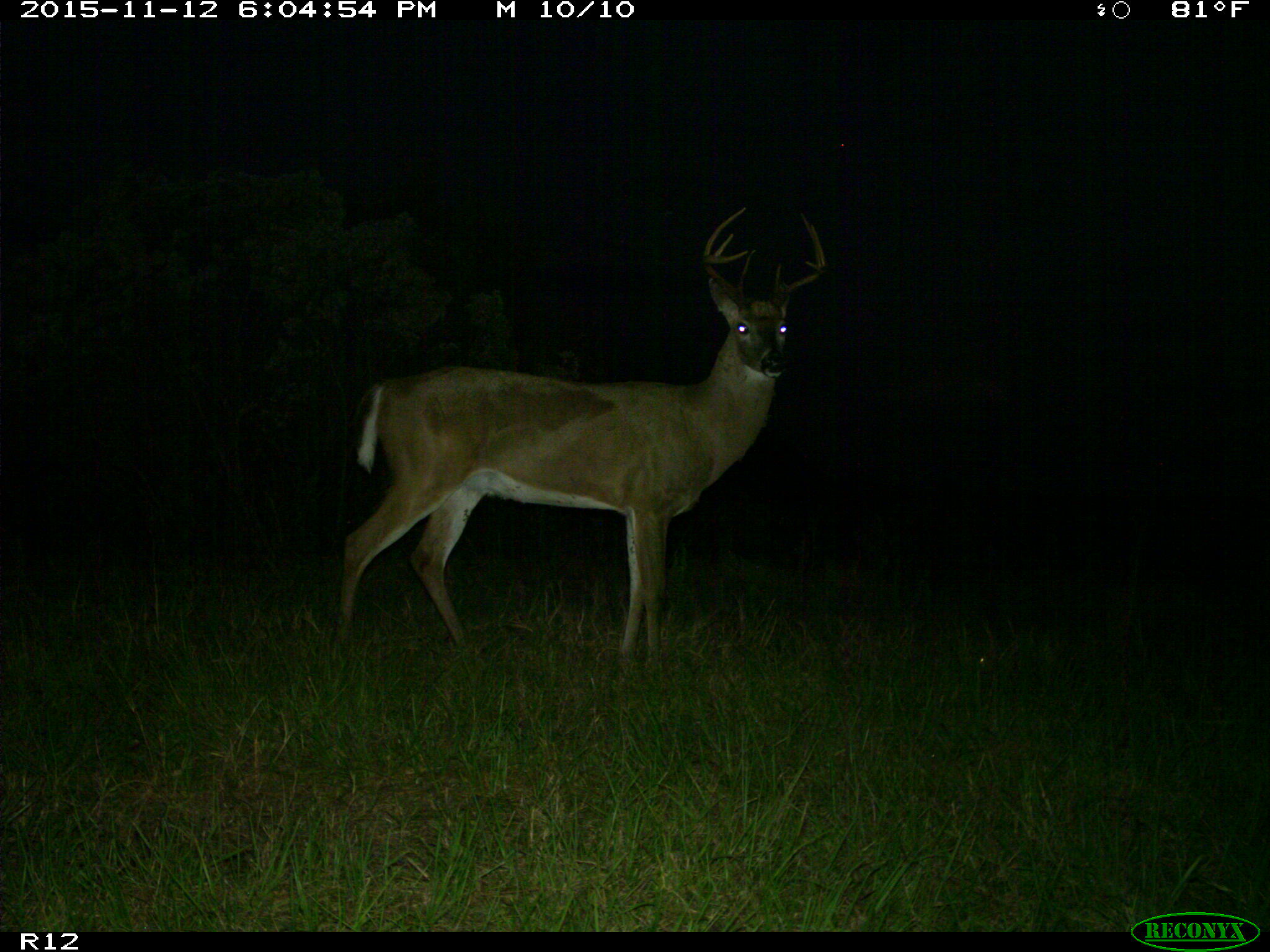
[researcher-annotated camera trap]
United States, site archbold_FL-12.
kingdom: Animalia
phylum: Chordata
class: Mammalia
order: Artiodactyla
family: Cervidae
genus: Odocoileus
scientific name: Odocoileus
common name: deer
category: unidentified deer